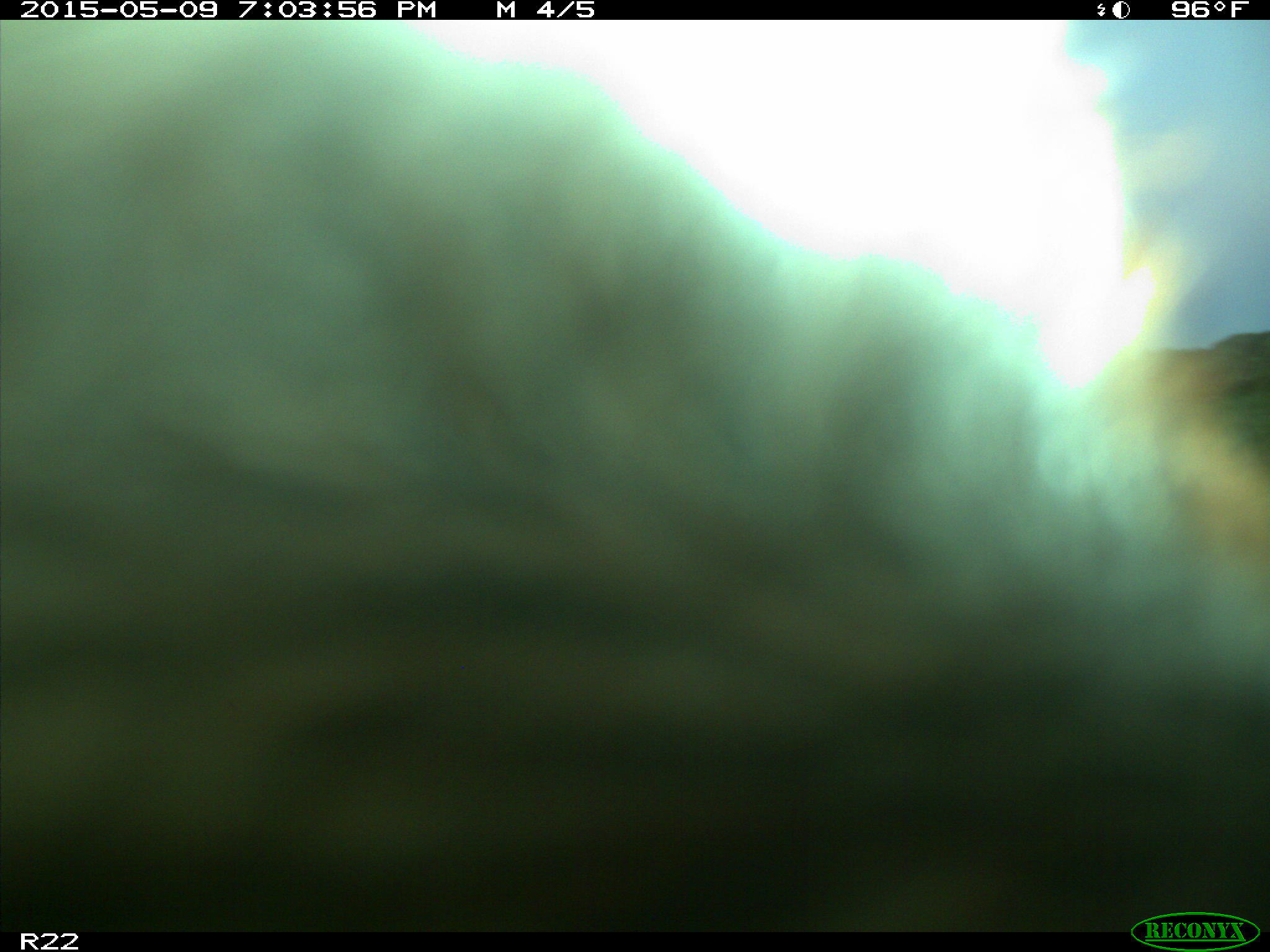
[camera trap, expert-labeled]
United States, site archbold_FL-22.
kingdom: Animalia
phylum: Chordata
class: Mammalia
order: Artiodactyla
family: Bovidae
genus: Bos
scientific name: Bos taurus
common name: domestic cow